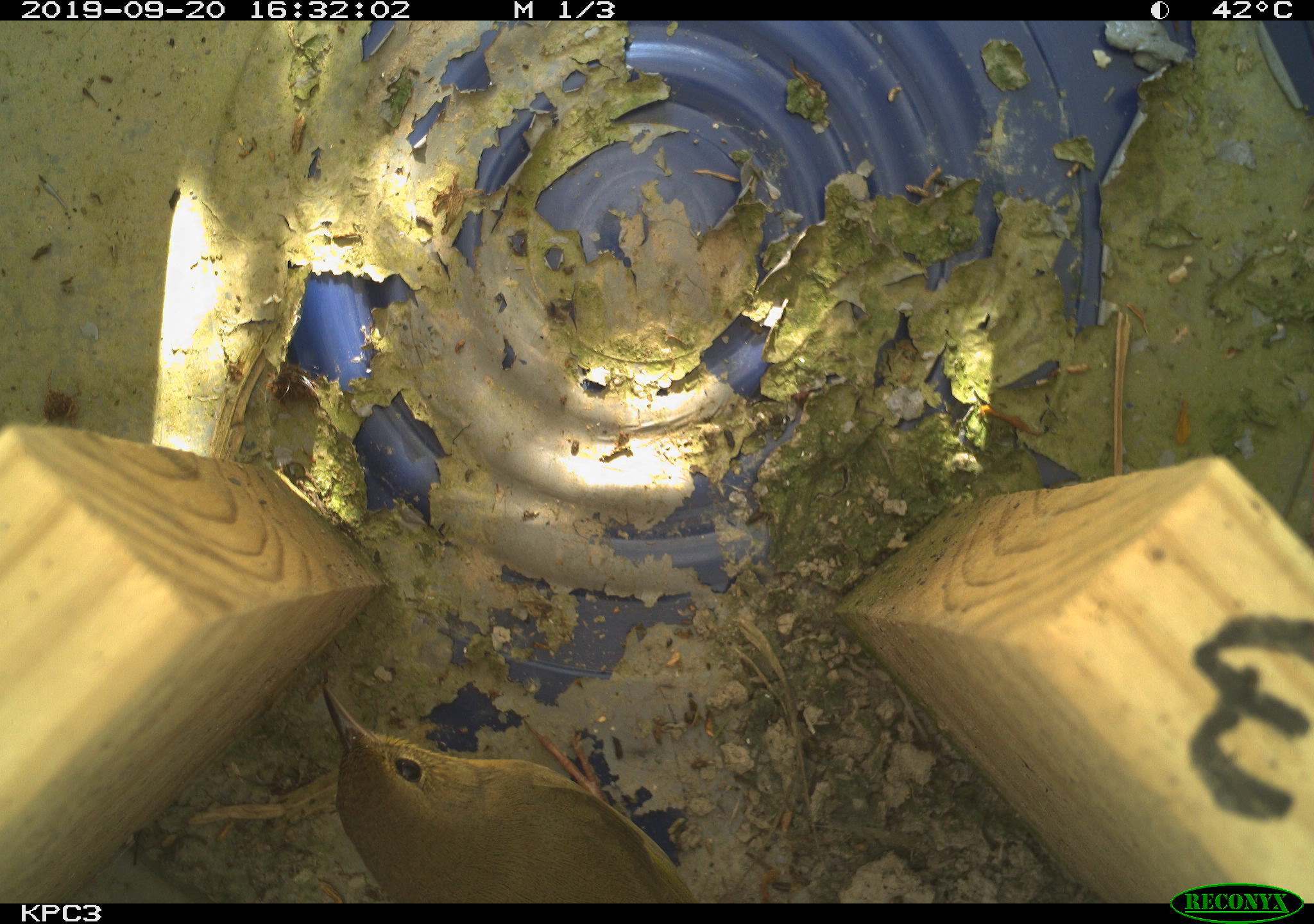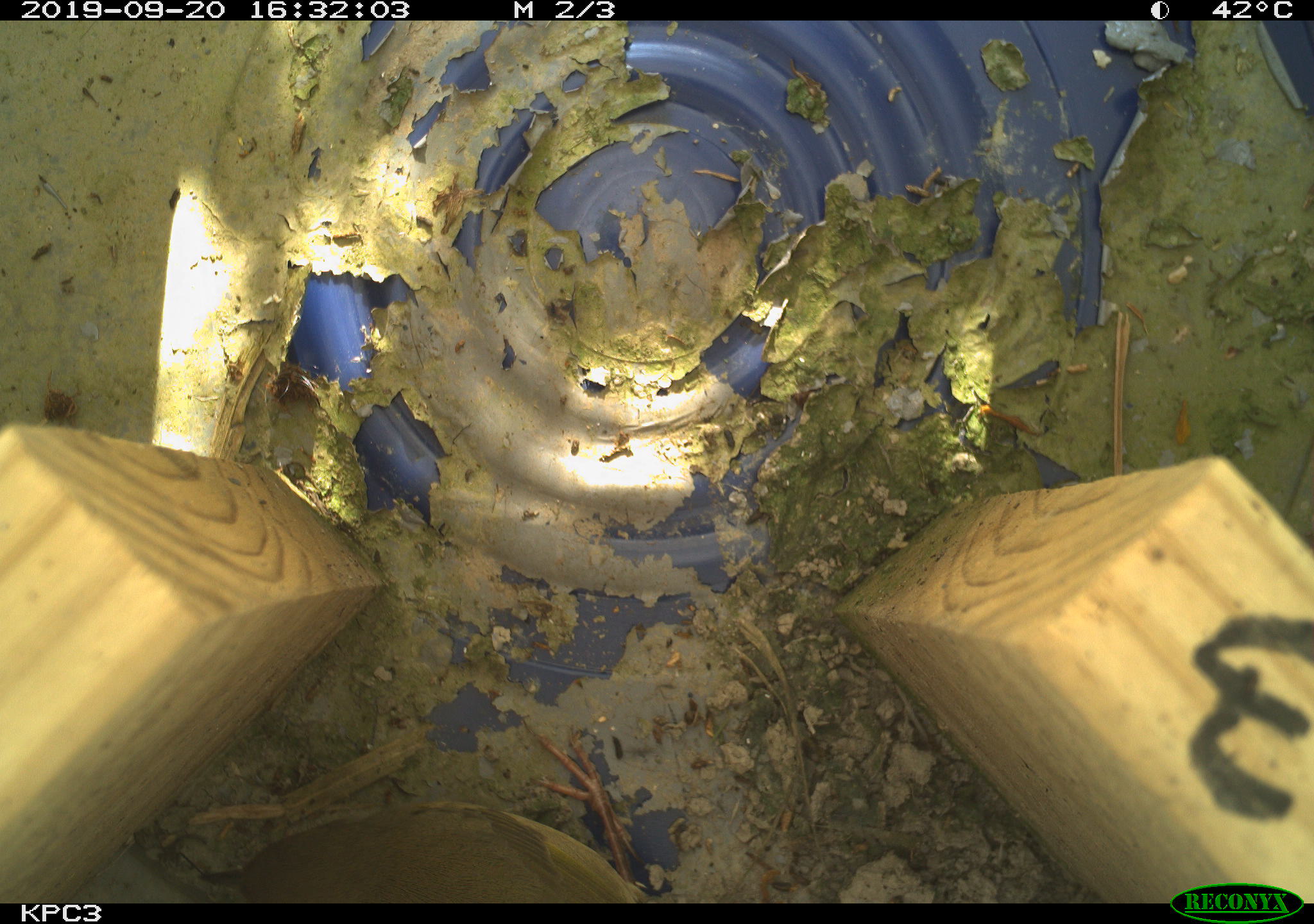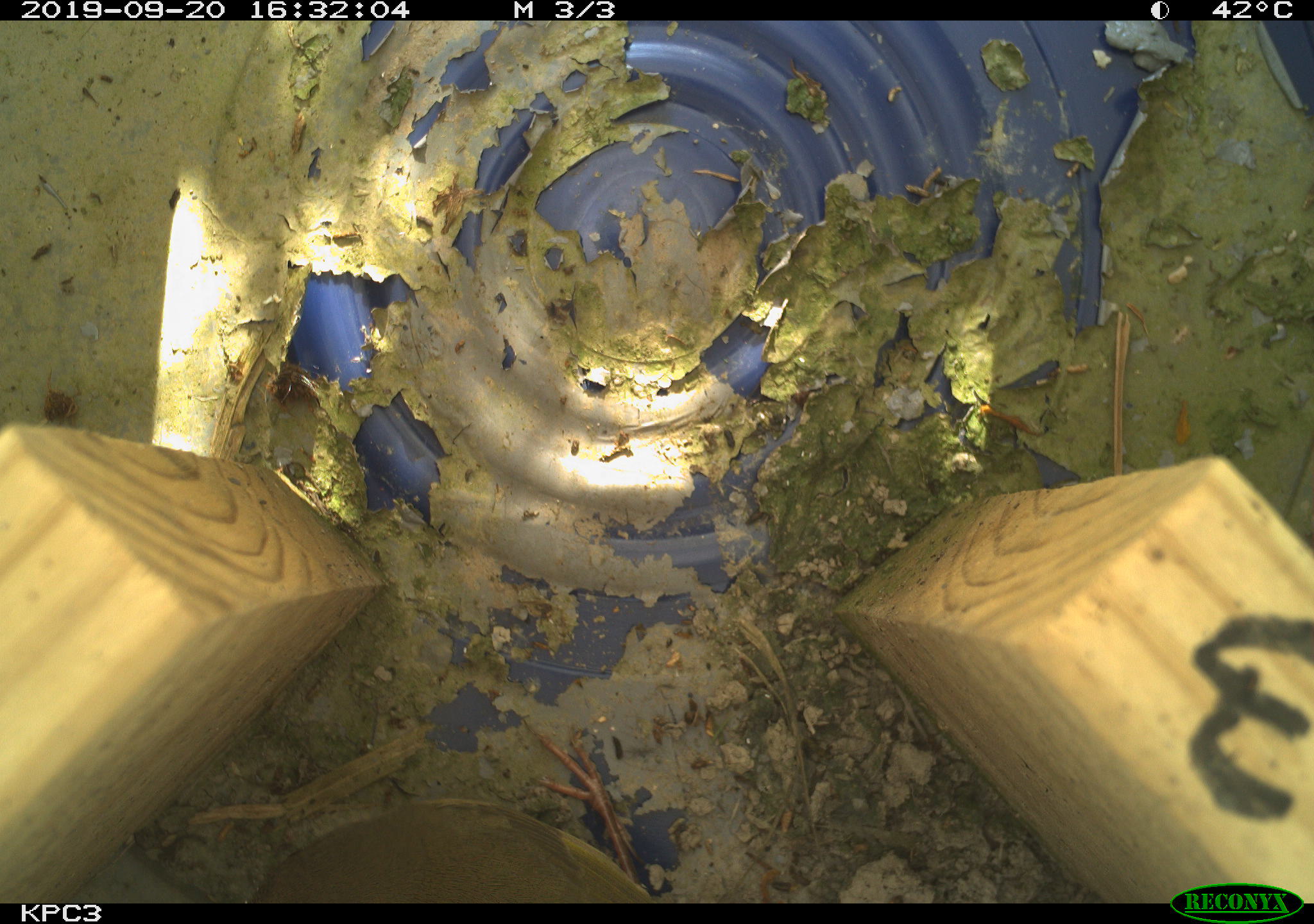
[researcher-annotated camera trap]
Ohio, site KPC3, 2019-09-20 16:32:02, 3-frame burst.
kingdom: Animalia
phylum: Chordata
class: Aves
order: Passeriformes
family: Parulidae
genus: Geothlypis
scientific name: Geothlypis trichas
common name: common yellowthroat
Common yellowthroat (Geothlypis trichas).